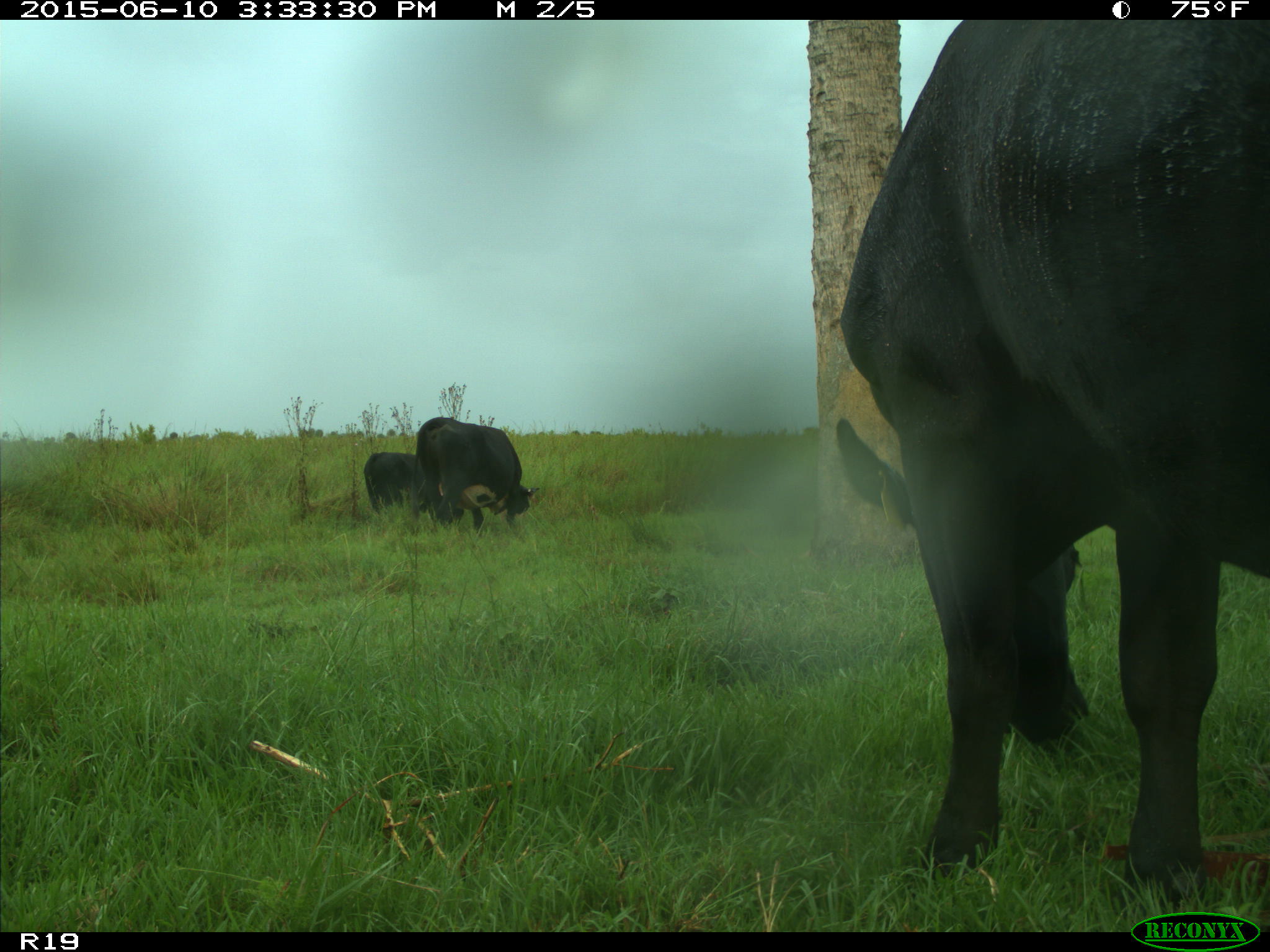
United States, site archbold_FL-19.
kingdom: Animalia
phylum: Chordata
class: Mammalia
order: Artiodactyla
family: Bovidae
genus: Bos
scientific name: Bos taurus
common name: domestic cow